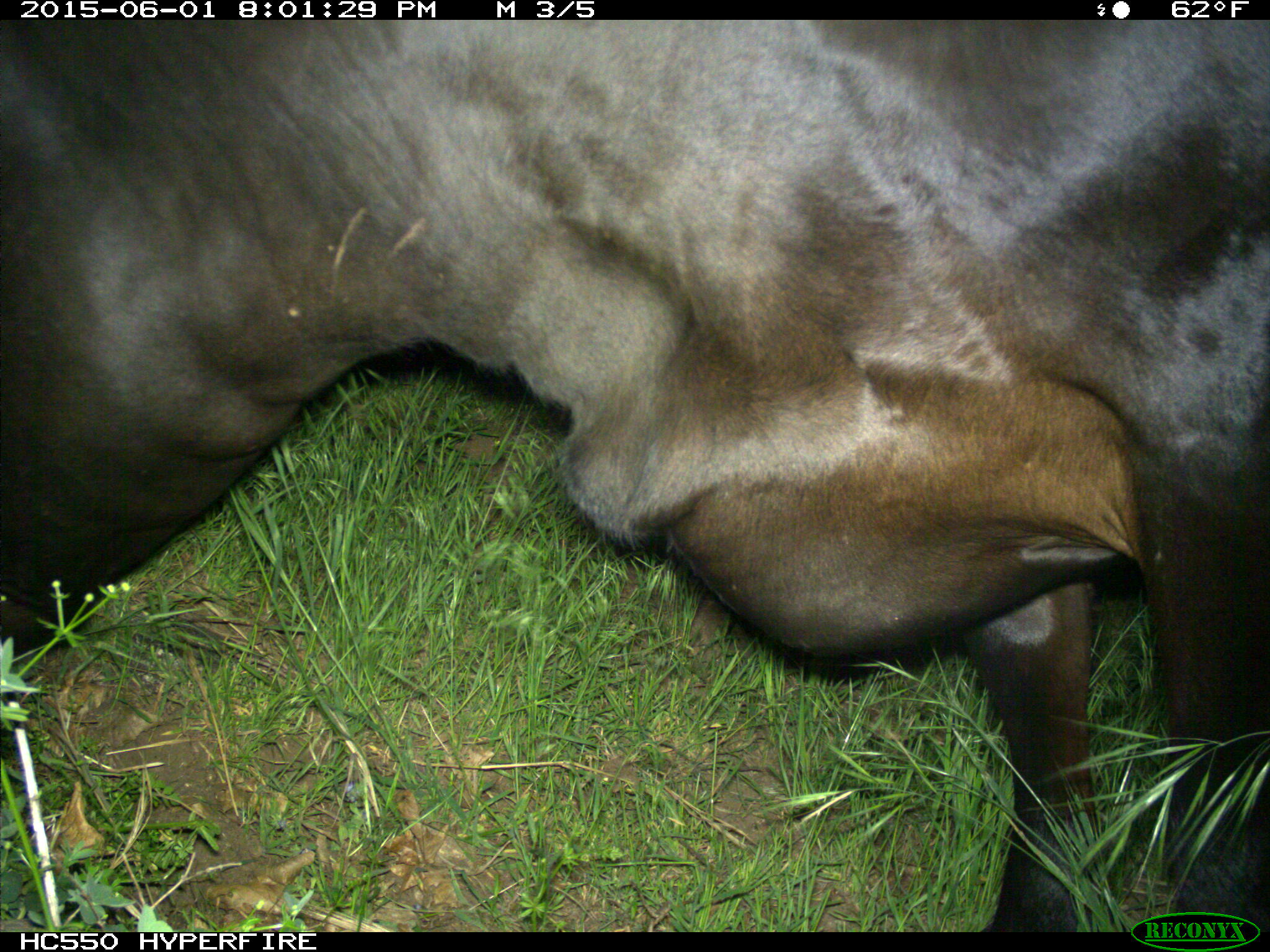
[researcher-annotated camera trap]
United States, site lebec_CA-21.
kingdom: Animalia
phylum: Chordata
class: Mammalia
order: Artiodactyla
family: Bovidae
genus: Bos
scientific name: Bos taurus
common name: domestic cow